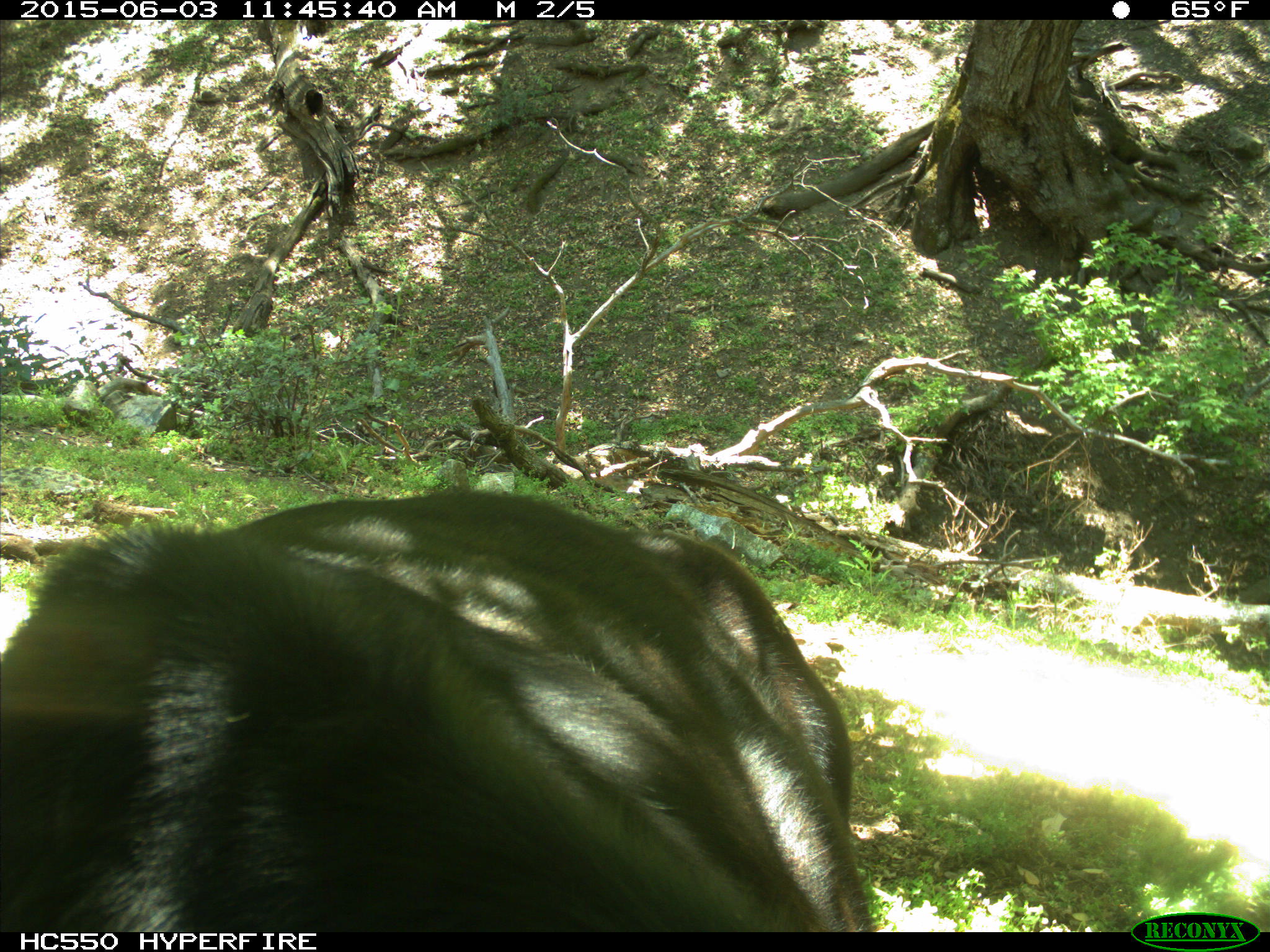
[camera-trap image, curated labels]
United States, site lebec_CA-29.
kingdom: Animalia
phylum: Chordata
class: Mammalia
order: Artiodactyla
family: Bovidae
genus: Bos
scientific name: Bos taurus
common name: domestic cow